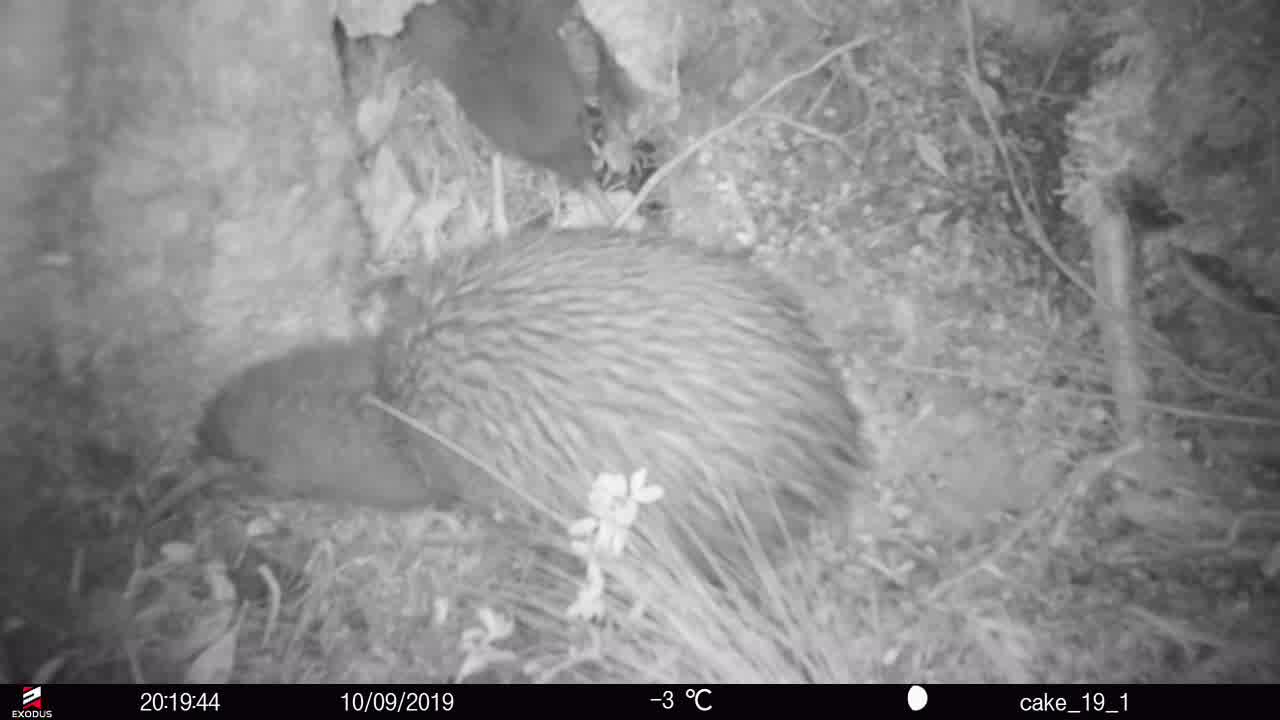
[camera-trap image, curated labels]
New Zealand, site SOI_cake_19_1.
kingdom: Animalia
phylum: Chordata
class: Aves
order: Apterygiformes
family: Apterygidae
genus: Apteryx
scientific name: Apteryx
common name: kiwi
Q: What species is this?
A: Kiwi (Apteryx).